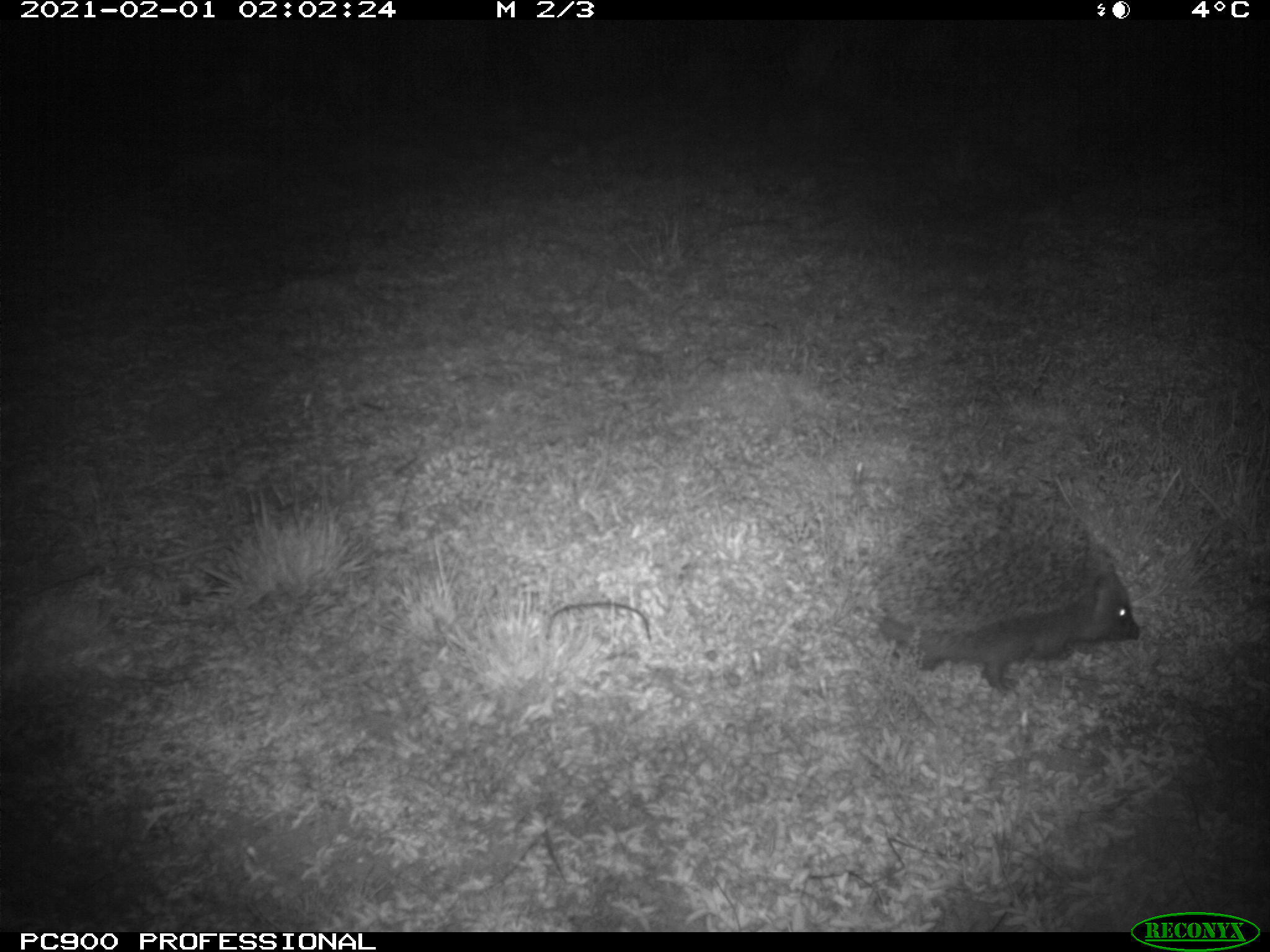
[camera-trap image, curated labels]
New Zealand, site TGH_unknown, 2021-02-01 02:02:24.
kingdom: Animalia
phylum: Chordata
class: Mammalia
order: Eulipotyphla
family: Erinaceidae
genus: Erinaceus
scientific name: Erinaceus europaeus europaeus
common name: european hedgehog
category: hedgehog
Hedgehog (european hedgehog) (Erinaceus europaeus europaeus).